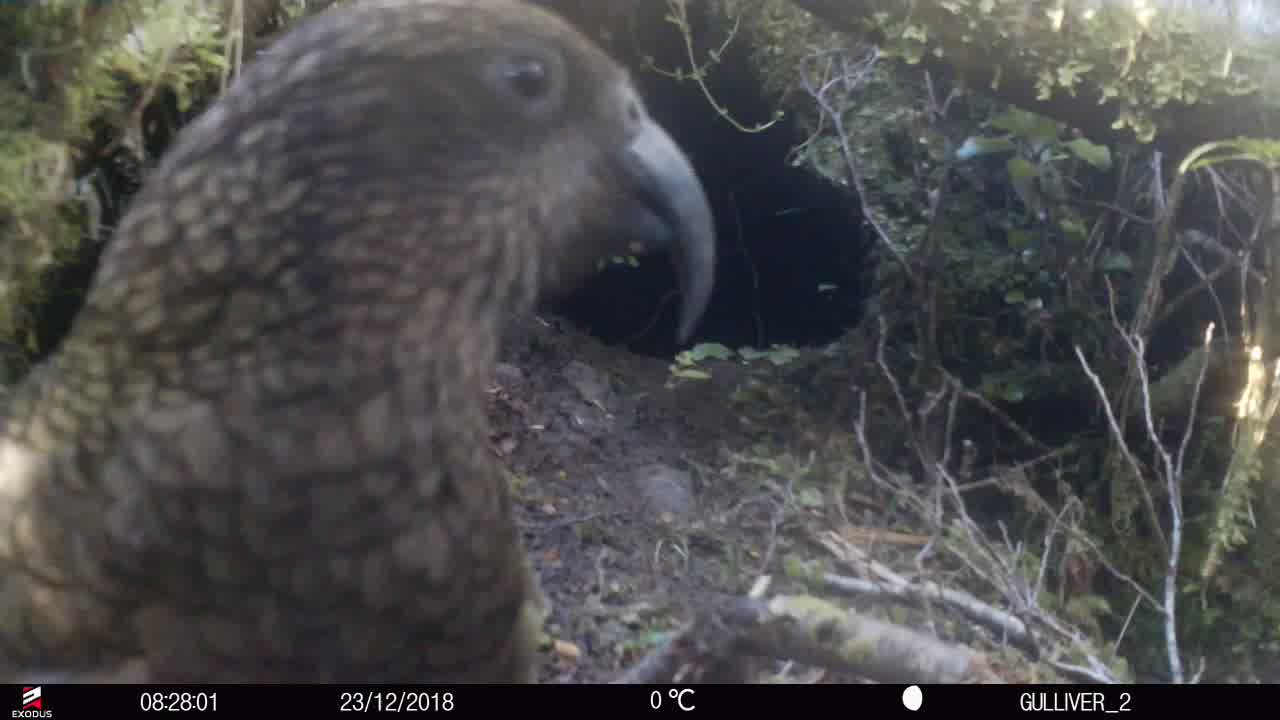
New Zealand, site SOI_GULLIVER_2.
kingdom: Animalia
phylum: Chordata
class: Aves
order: Psittaciformes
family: Strigopidae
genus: Nestor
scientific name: Nestor notabilis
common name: kea